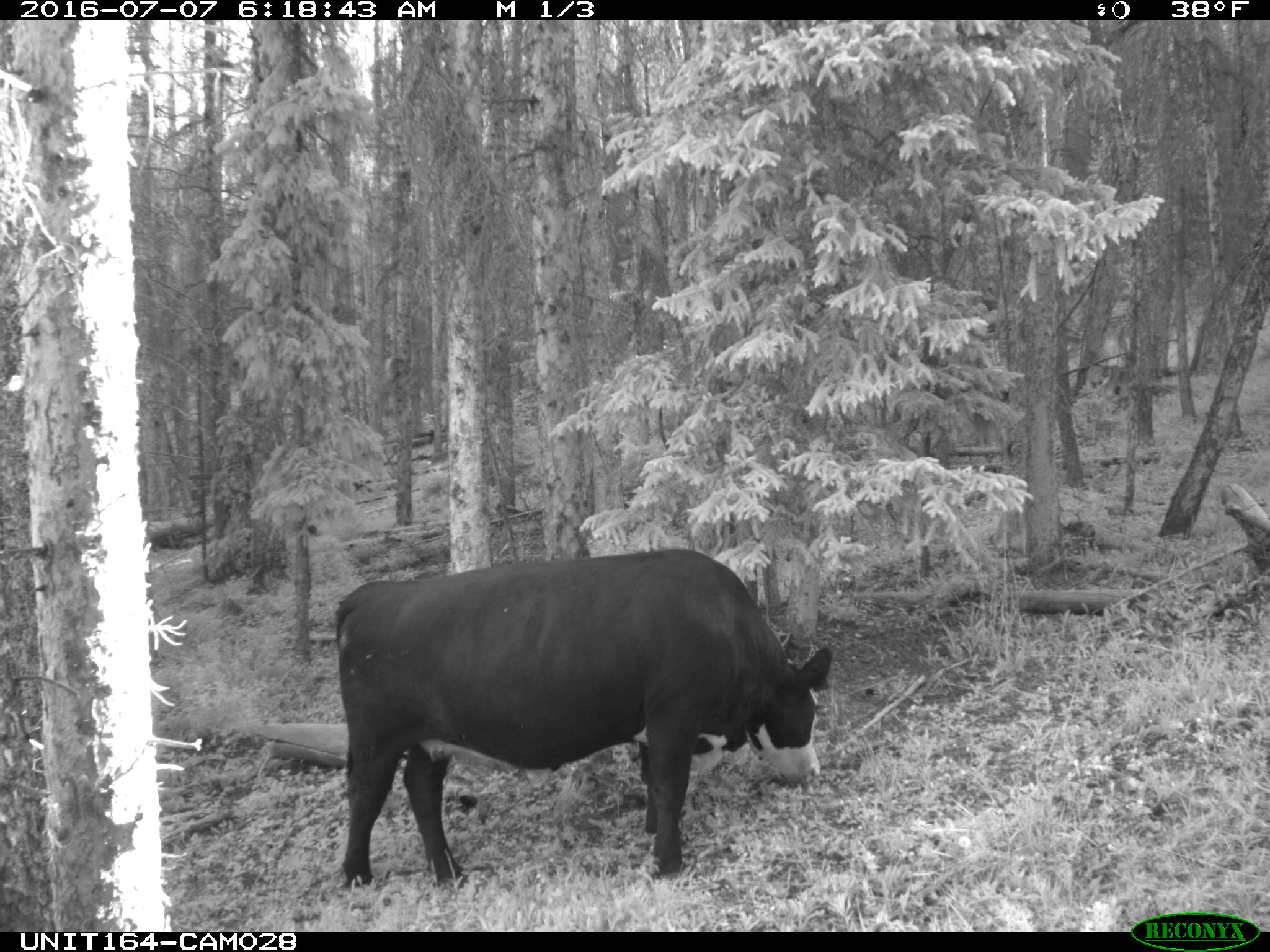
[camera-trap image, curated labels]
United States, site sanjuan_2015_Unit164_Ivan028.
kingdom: Animalia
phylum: Chordata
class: Mammalia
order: Artiodactyla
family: Bovidae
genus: Bos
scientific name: Bos taurus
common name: domestic cow